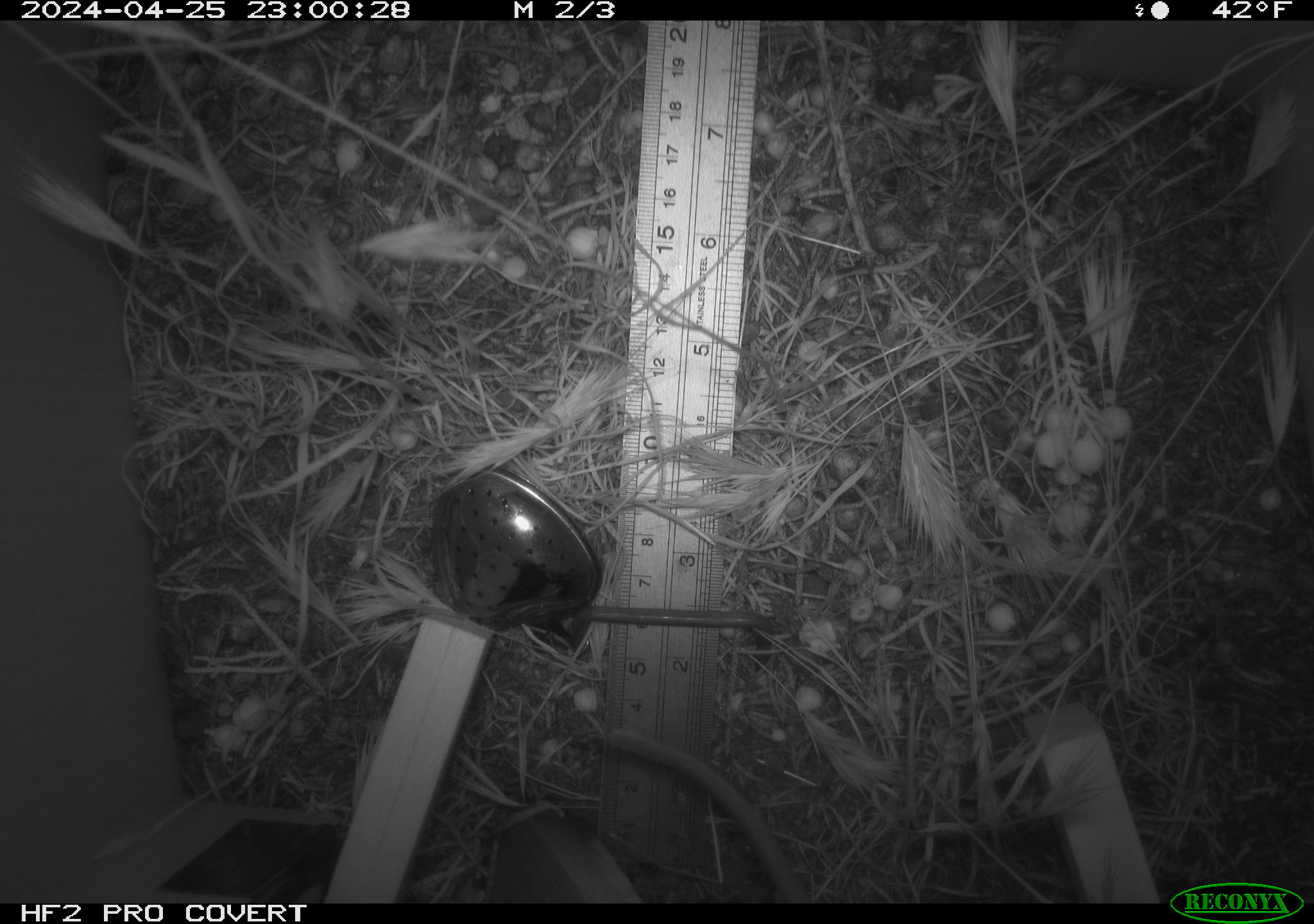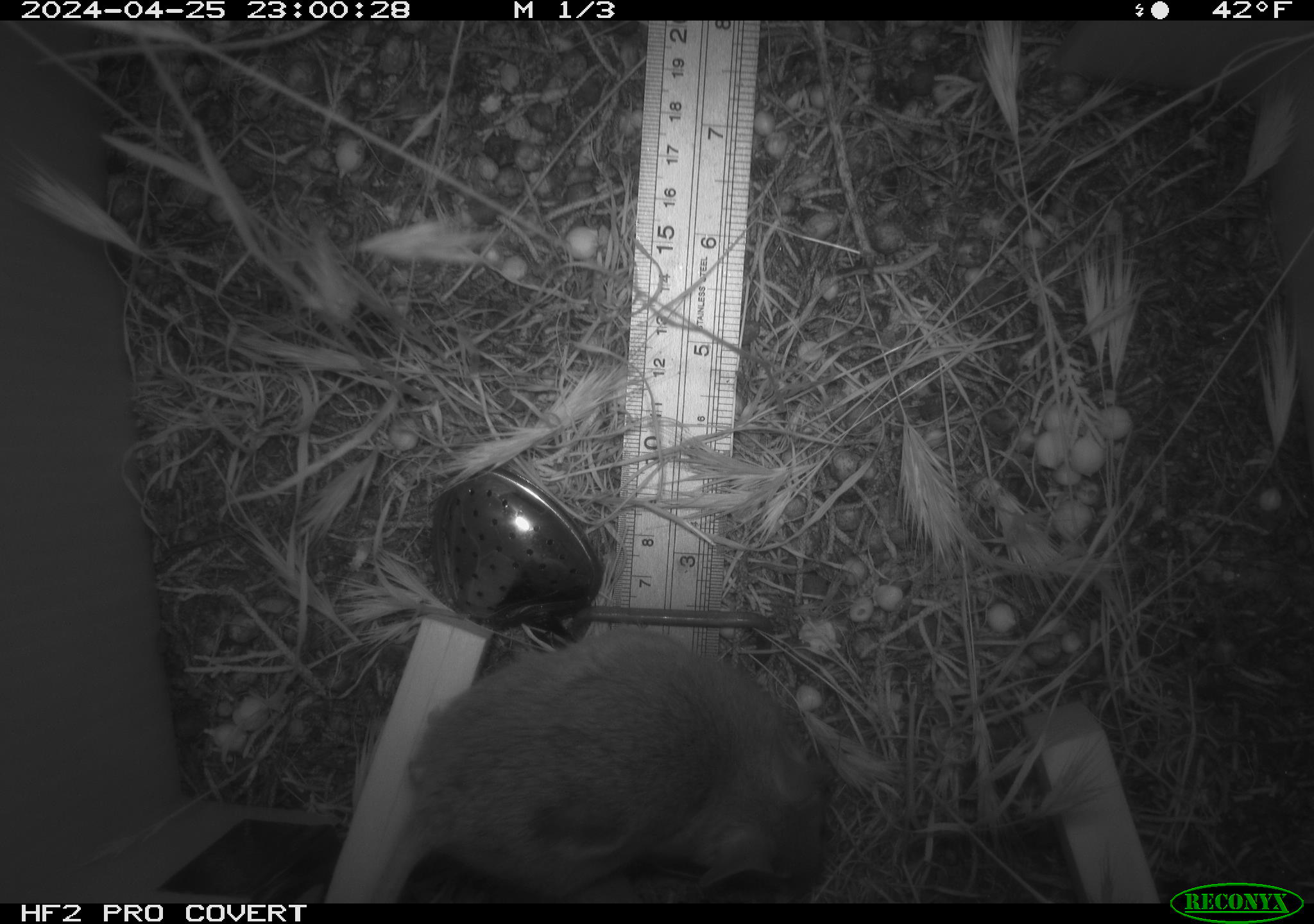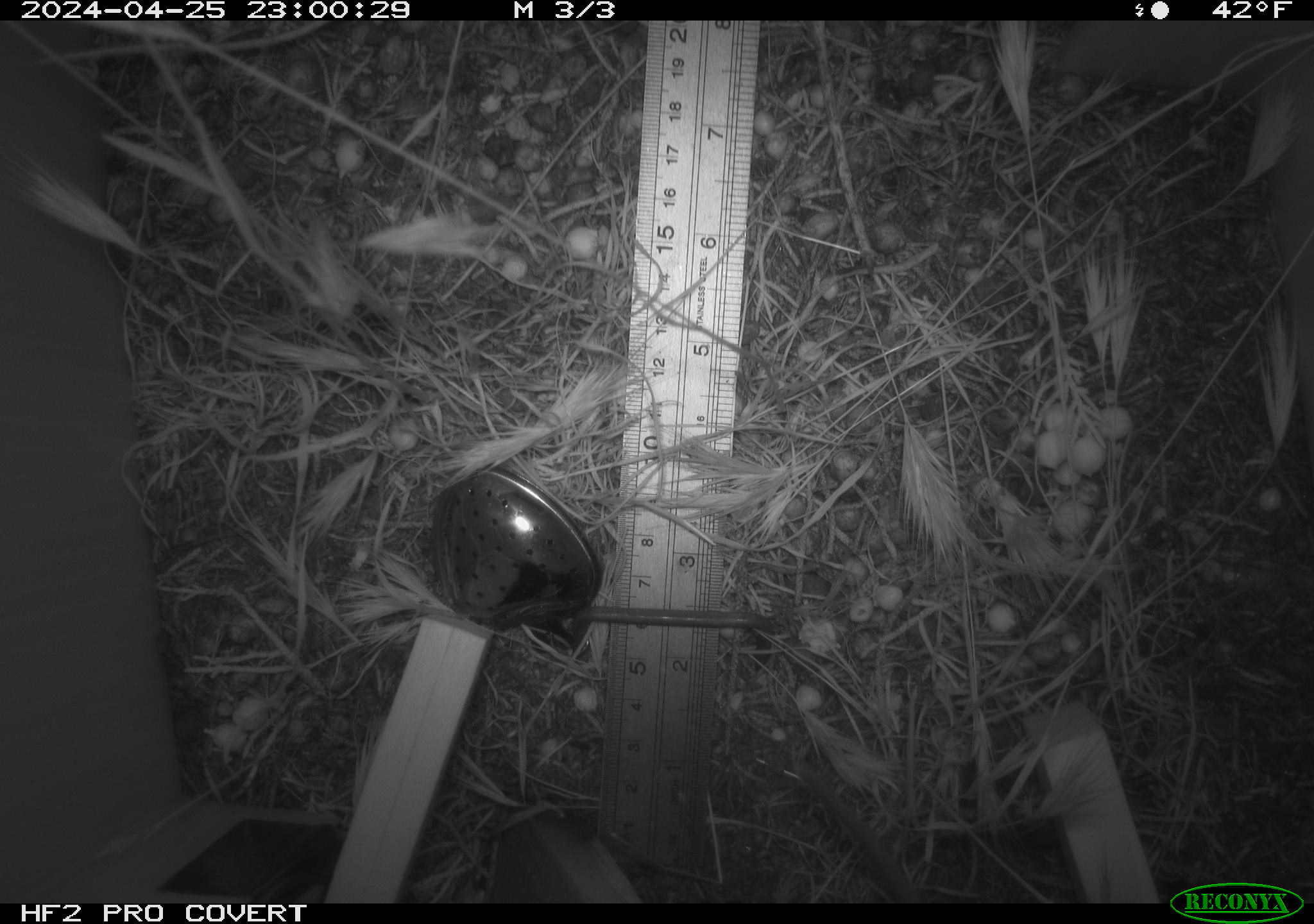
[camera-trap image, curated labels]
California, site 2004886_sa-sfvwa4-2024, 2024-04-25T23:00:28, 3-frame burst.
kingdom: Animalia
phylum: Chordata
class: Mammalia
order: Rodentia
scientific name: Rodentia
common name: mouse species